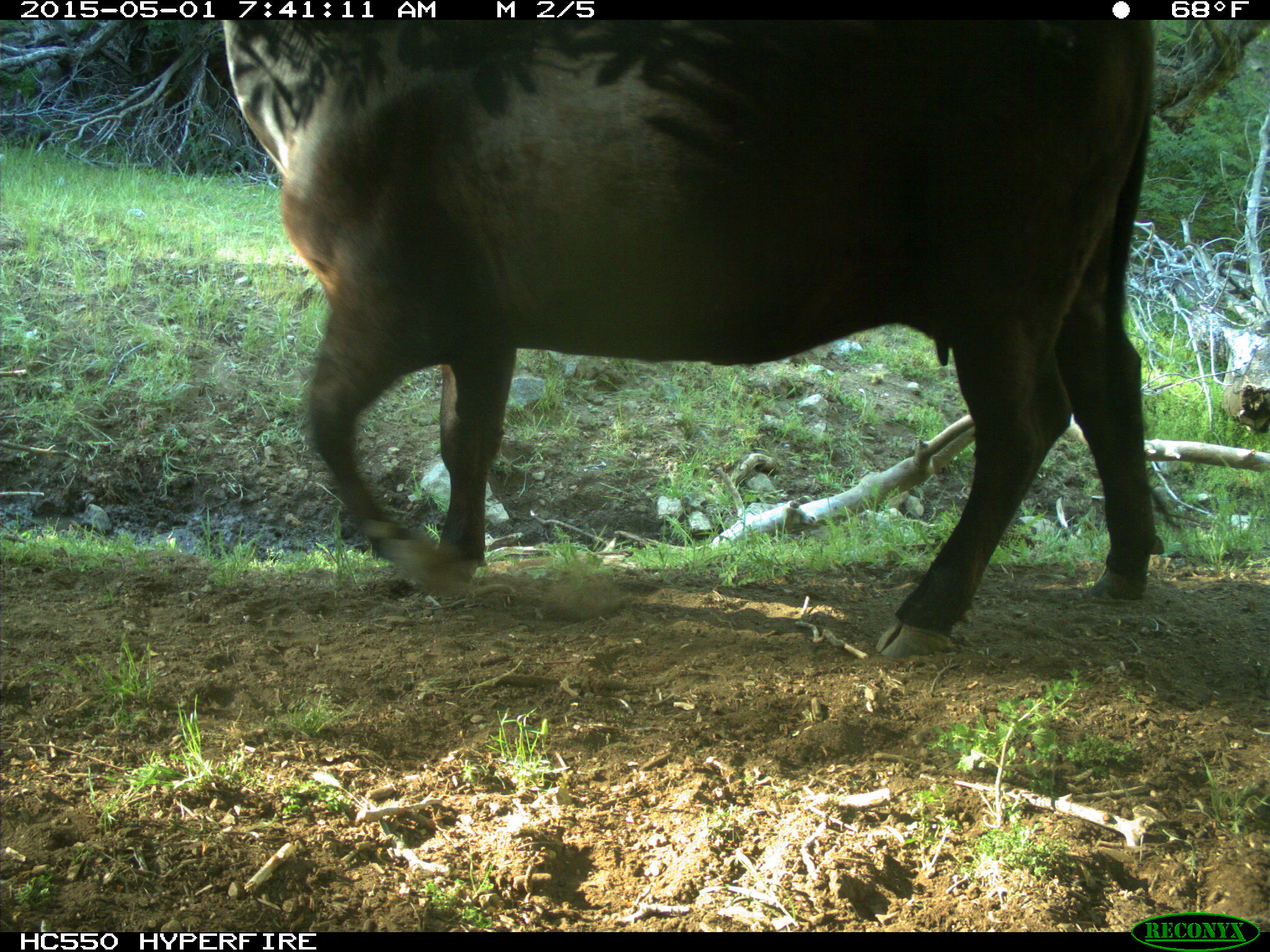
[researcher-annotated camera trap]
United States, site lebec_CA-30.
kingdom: Animalia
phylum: Chordata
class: Mammalia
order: Artiodactyla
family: Bovidae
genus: Bos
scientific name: Bos taurus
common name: domestic cow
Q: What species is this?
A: Bos taurus (domestic cow).